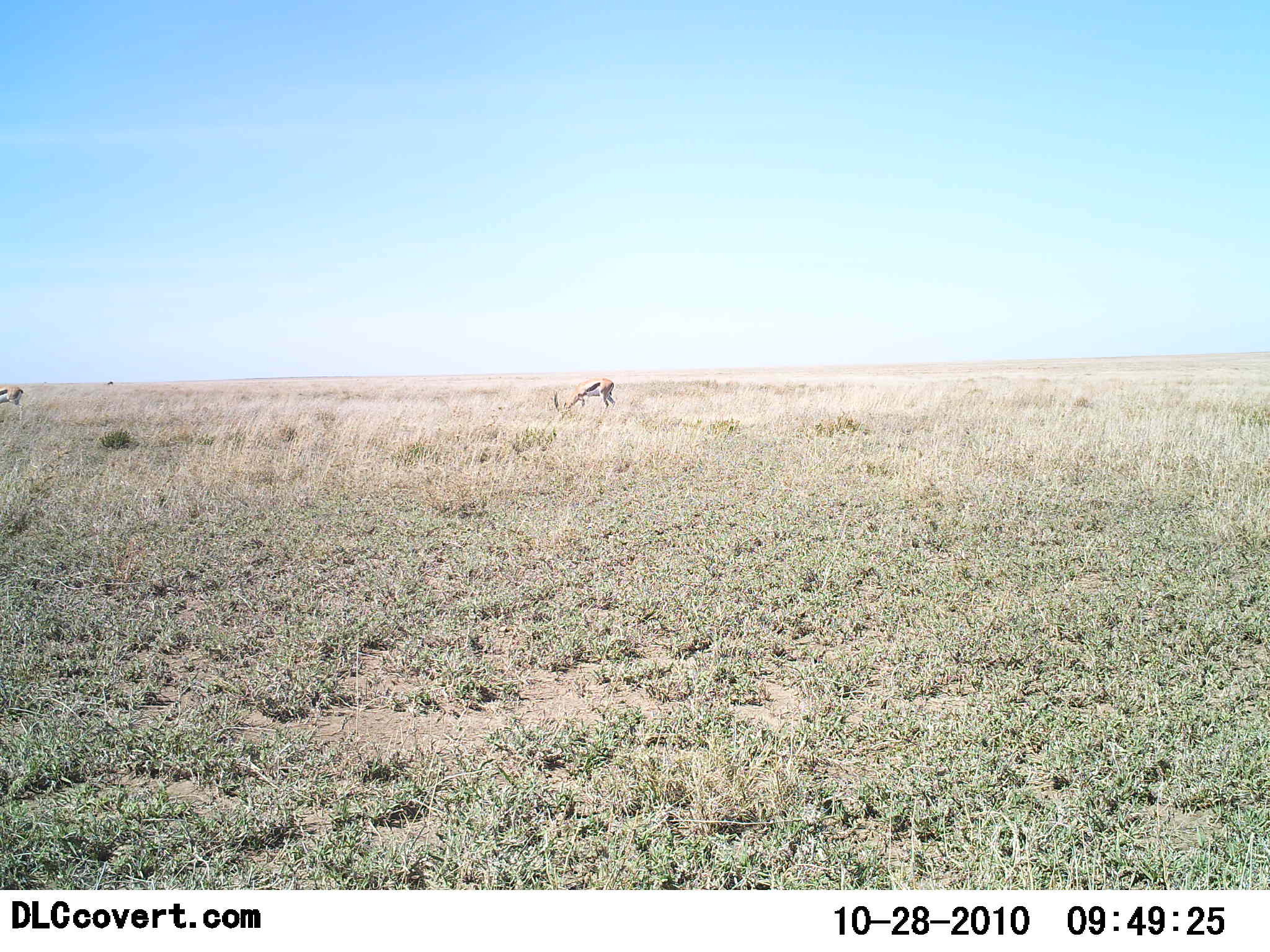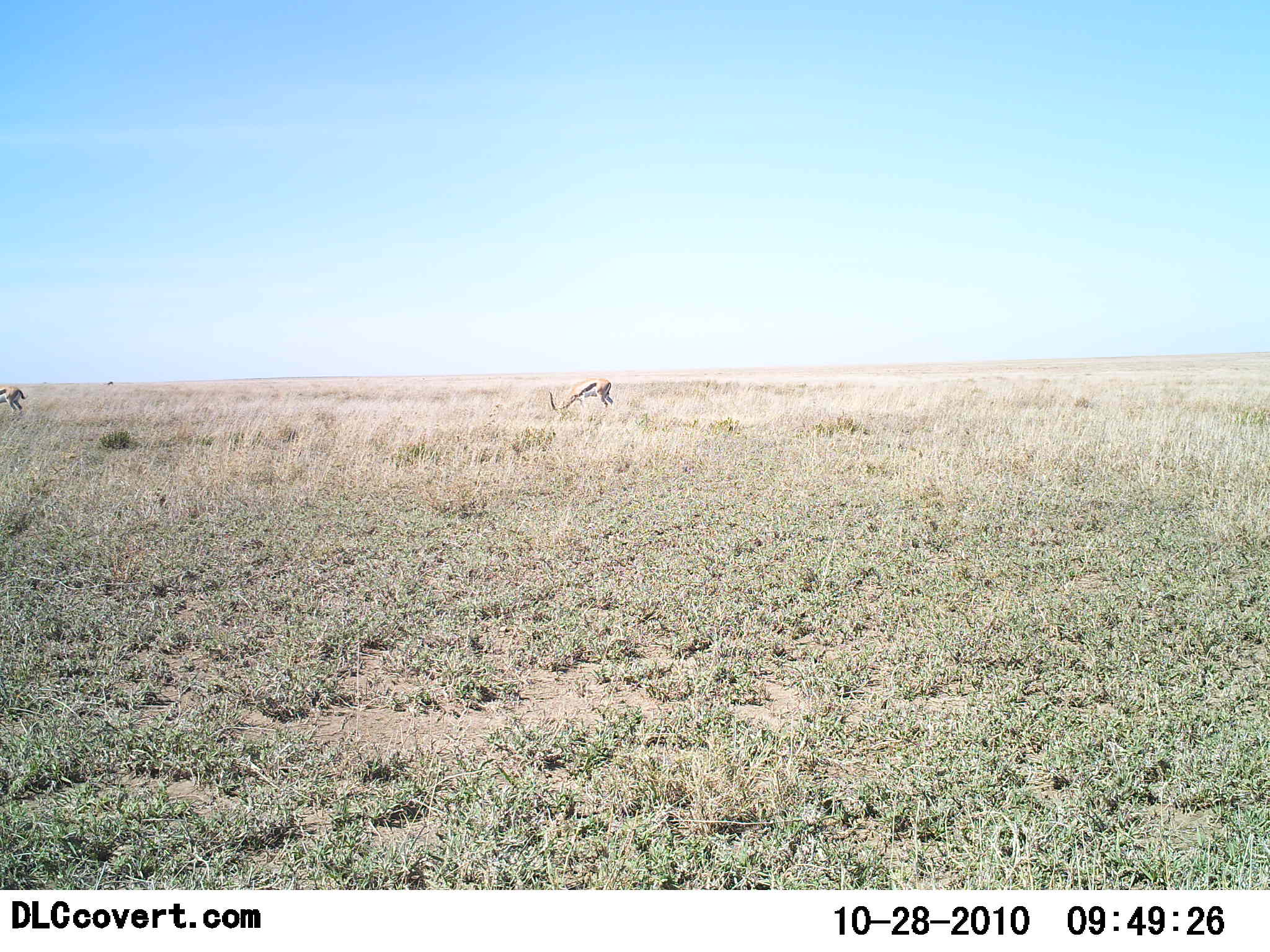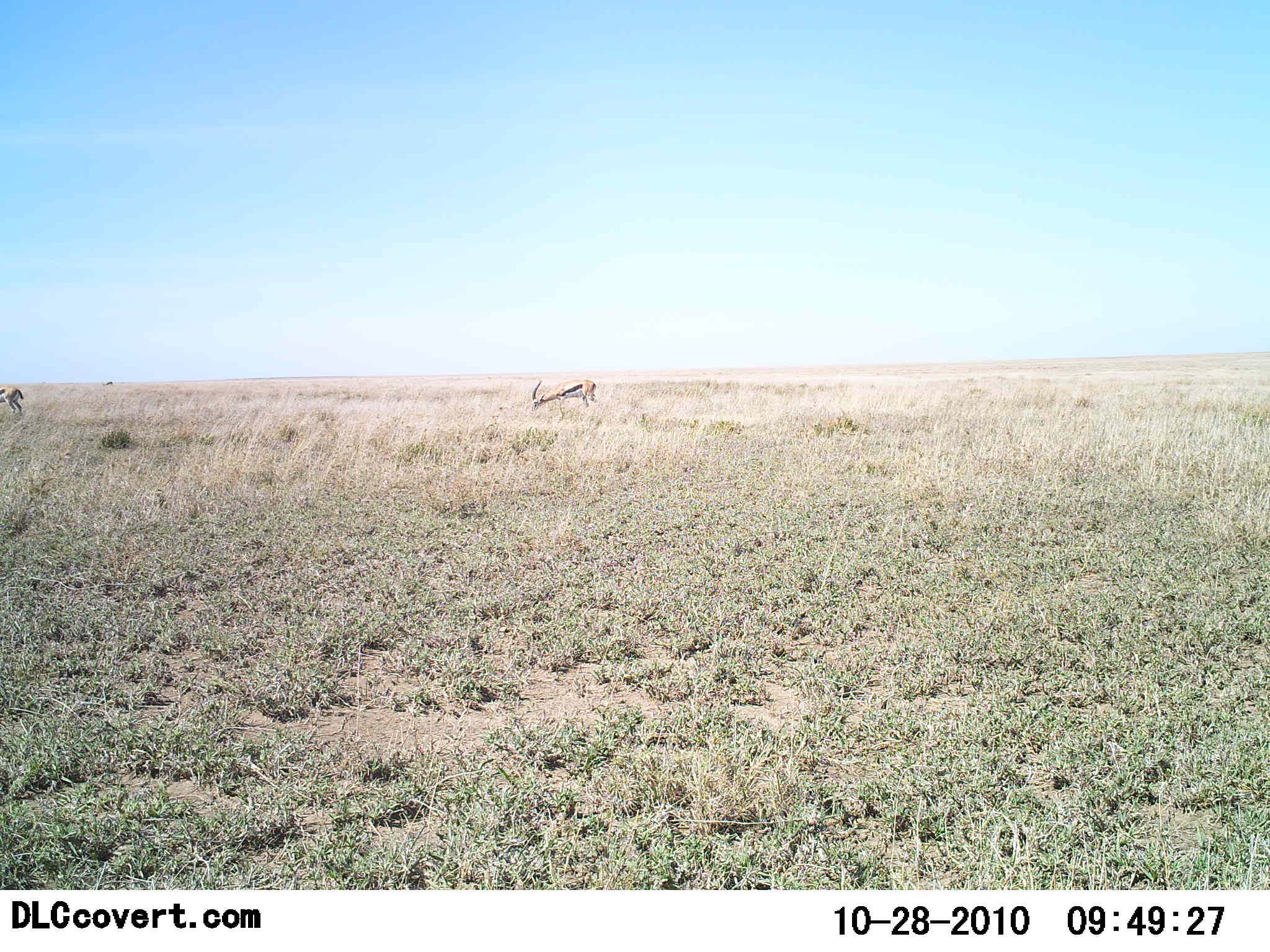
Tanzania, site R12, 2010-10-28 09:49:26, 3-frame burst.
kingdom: Animalia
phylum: Chordata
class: Mammalia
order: Artiodactyla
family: Bovidae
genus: Eudorcas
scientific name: Eudorcas thomsonii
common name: thomson's gazelle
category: gazellethomsons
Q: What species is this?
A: Gazellethomsons (thomson's gazelle) (Eudorcas thomsonii).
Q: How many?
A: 2.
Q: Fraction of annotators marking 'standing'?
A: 31%.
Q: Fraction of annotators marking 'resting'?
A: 0%.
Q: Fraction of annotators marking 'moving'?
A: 12%.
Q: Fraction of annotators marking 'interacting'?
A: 0%.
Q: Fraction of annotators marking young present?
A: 0%.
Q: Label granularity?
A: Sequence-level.